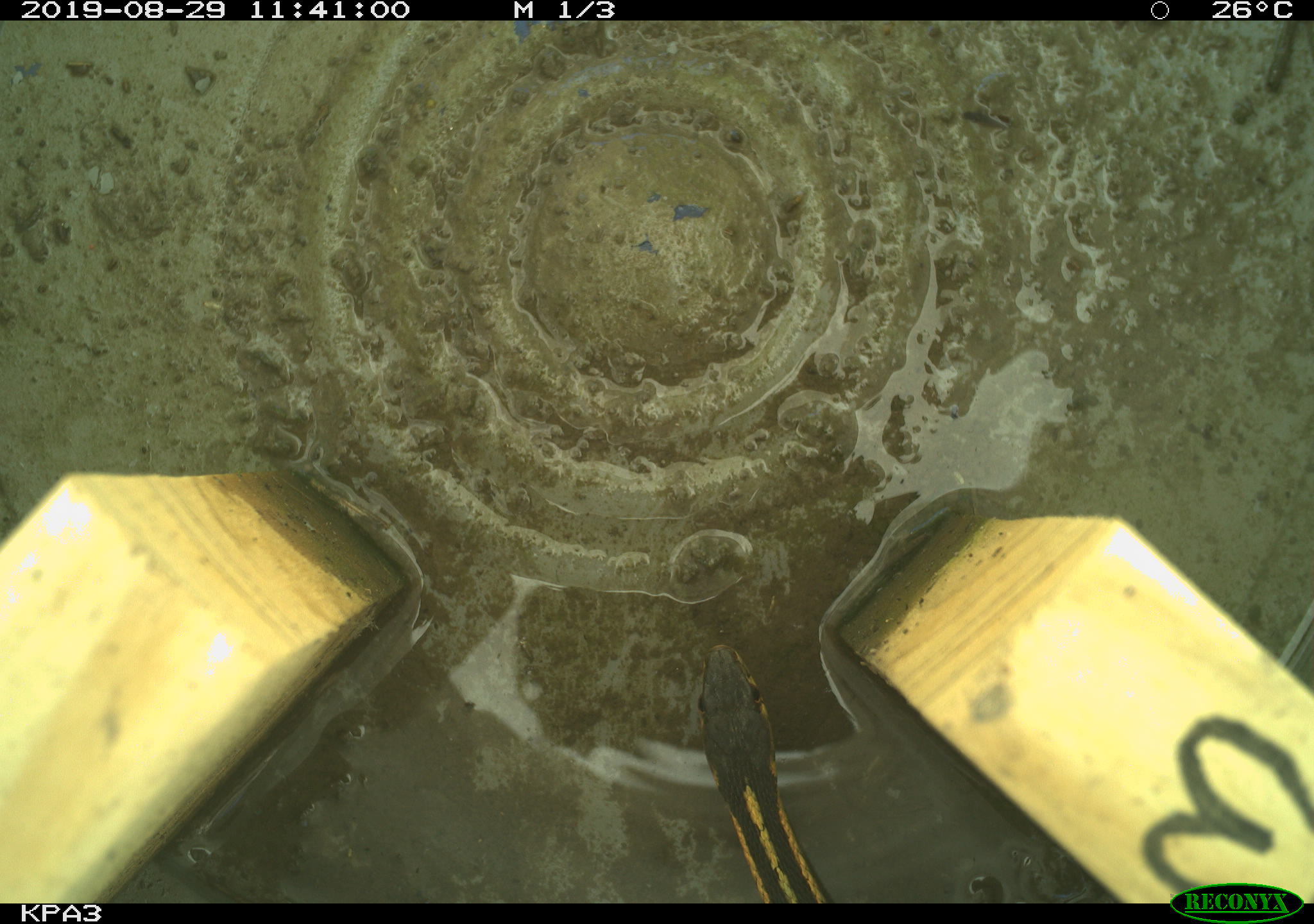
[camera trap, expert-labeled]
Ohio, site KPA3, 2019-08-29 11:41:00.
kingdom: Animalia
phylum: Chordata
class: Reptilia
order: Squamata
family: Colubridae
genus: Thamnophis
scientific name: Thamnophis sirtalis sirtalis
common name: eastern gartersnake